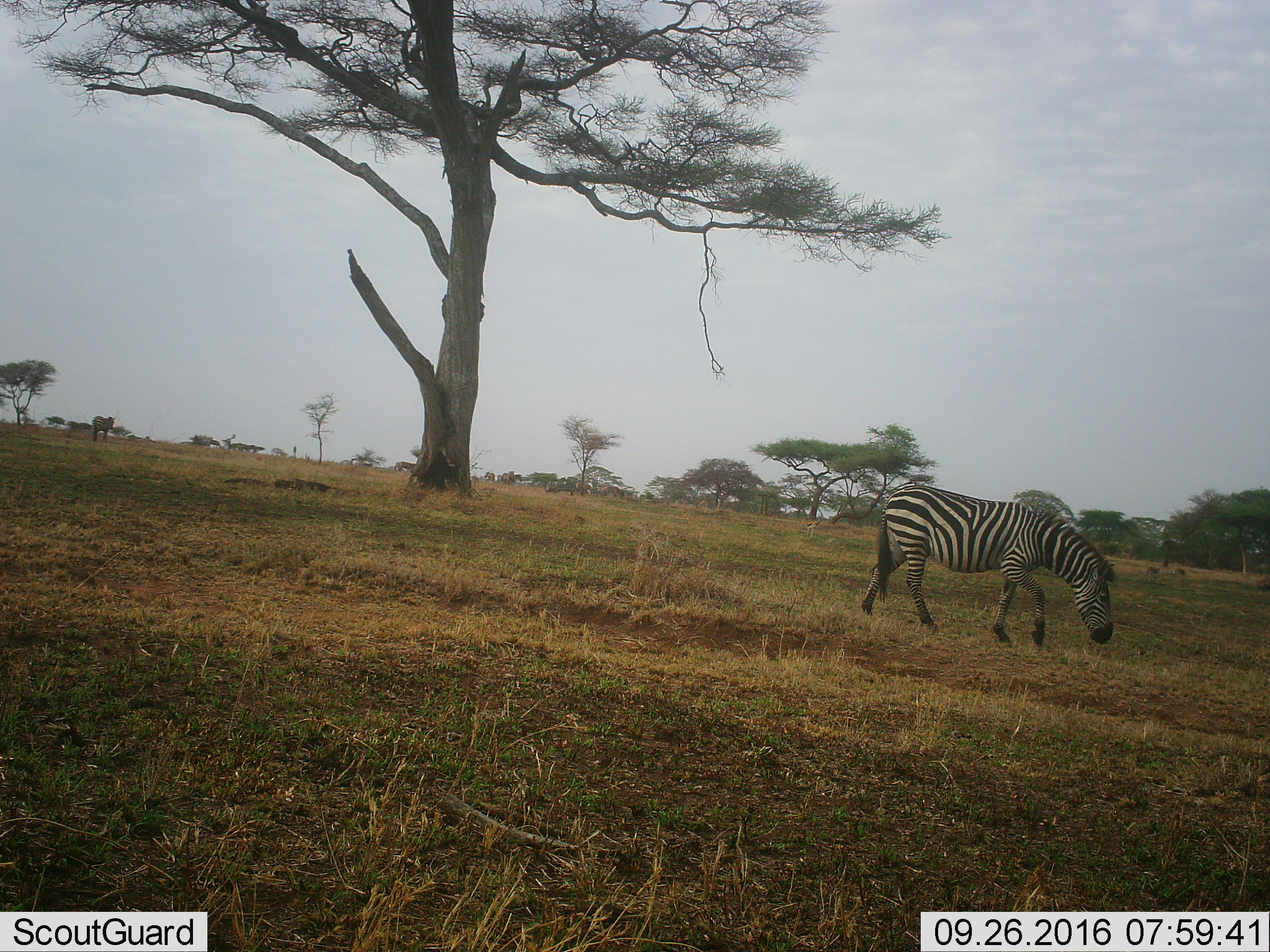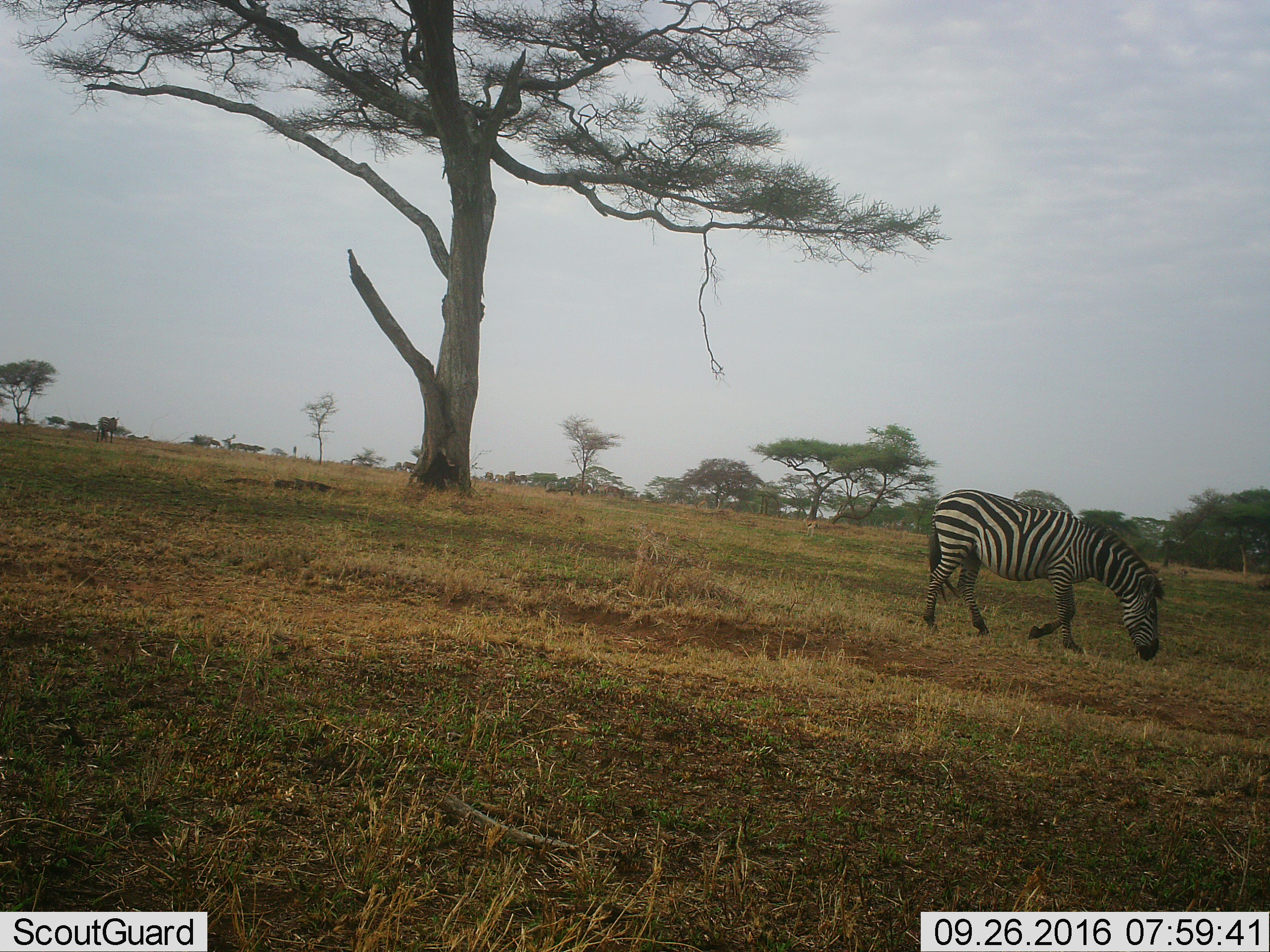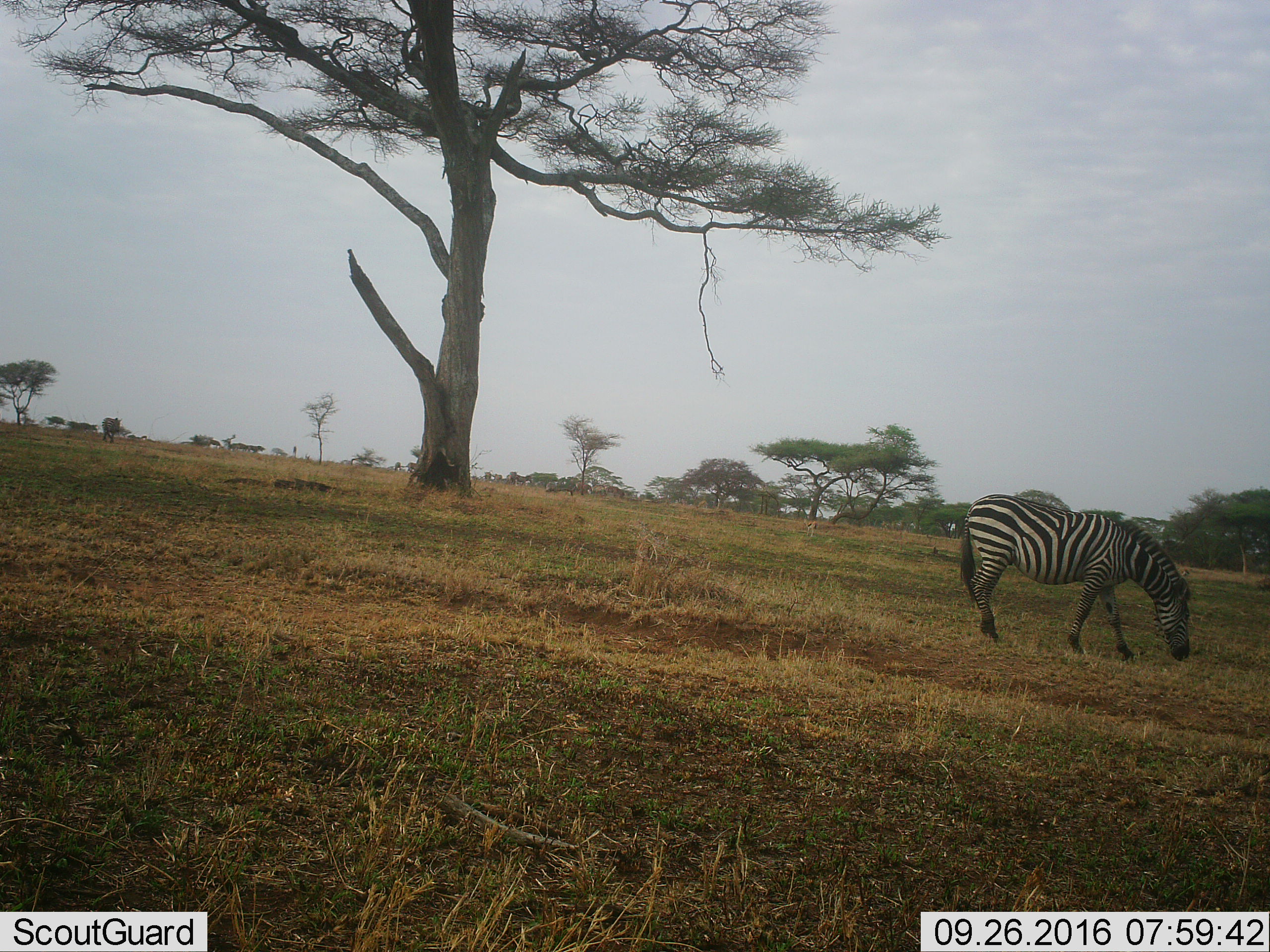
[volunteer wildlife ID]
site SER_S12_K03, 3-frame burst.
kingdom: Animalia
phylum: Chordata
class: Mammalia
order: Perissodactyla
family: Equidae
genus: Equus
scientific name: Equus quagga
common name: plains zebra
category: zebraplains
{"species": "zebraplains (plains zebra) (Equus quagga)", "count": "2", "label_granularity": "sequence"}